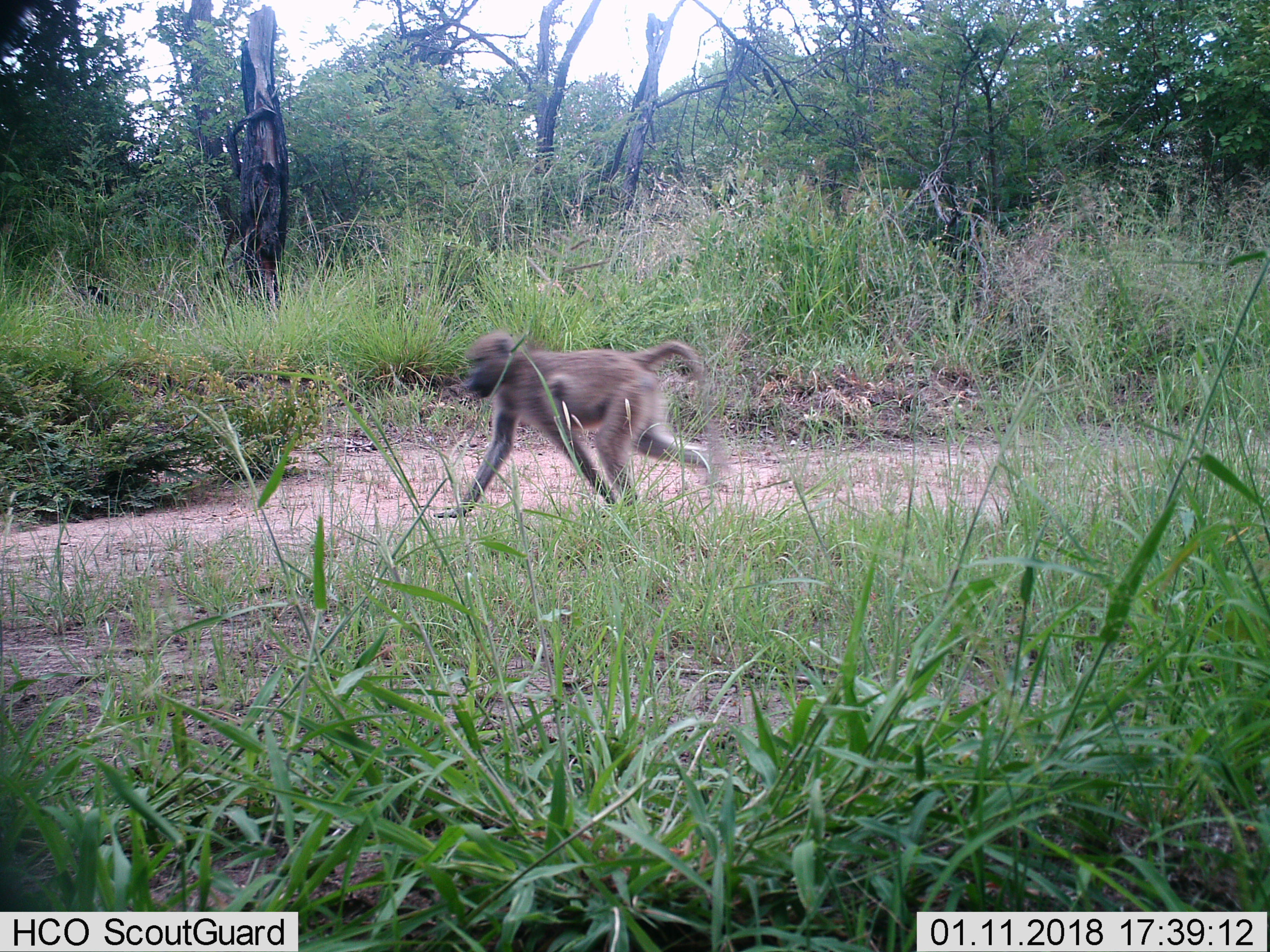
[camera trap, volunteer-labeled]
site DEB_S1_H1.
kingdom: Animalia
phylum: Chordata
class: Mammalia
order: Primates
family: Cercopithecidae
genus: Papio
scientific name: Papio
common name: baboon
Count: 1.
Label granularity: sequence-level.